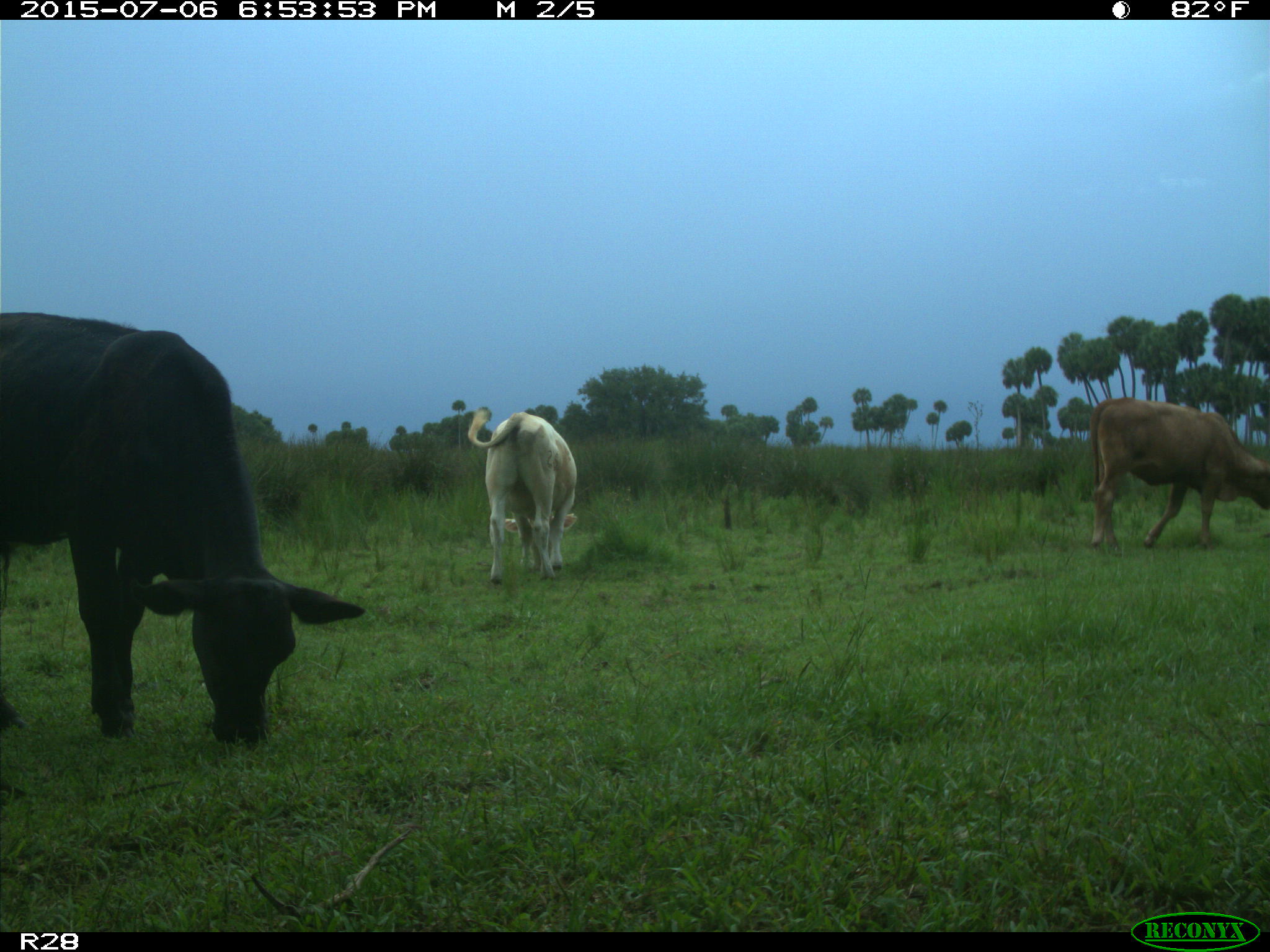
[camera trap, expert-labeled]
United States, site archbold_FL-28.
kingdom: Animalia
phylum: Chordata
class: Mammalia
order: Artiodactyla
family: Bovidae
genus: Bos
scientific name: Bos taurus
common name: domestic cow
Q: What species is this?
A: Bos taurus (domestic cow).